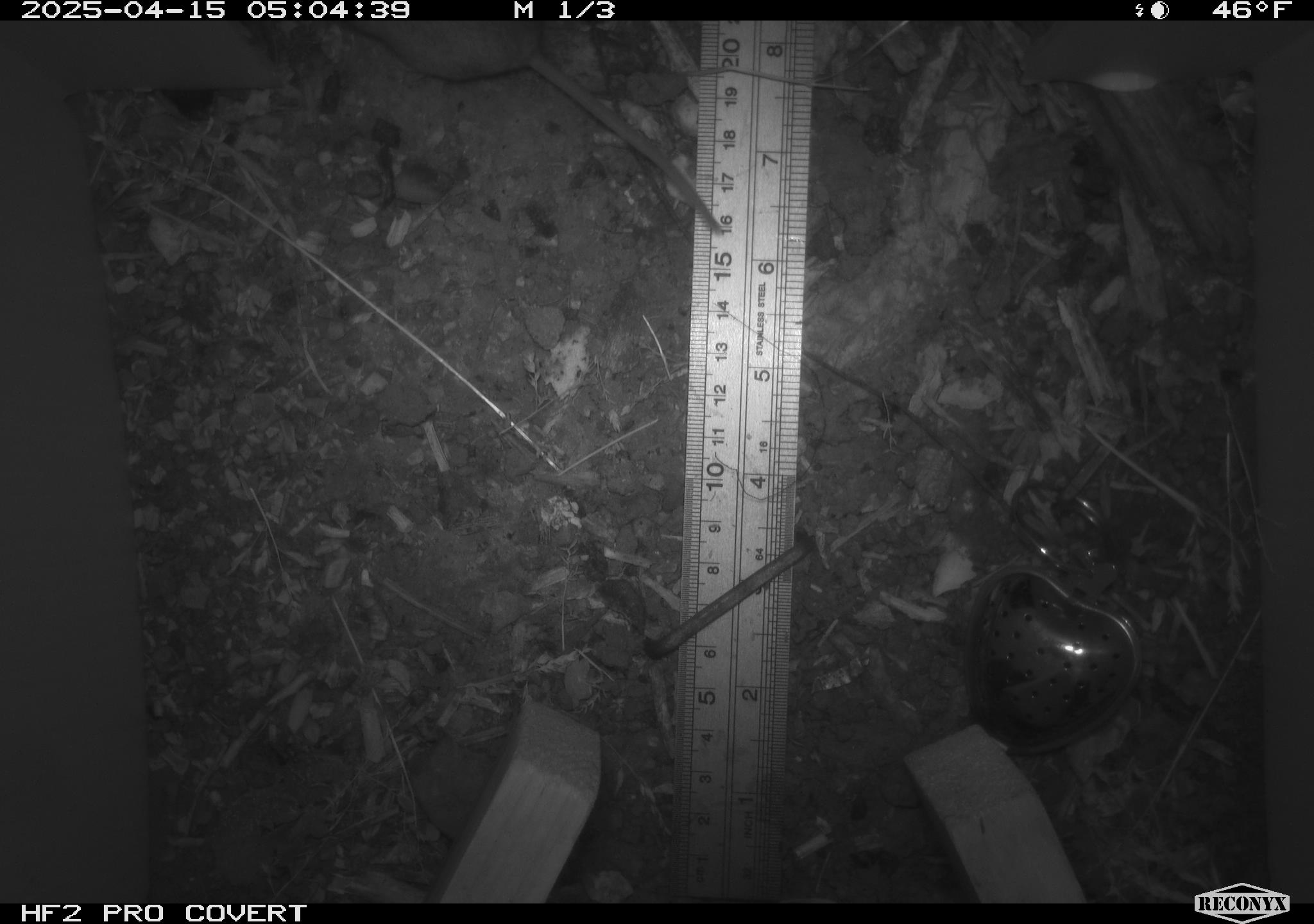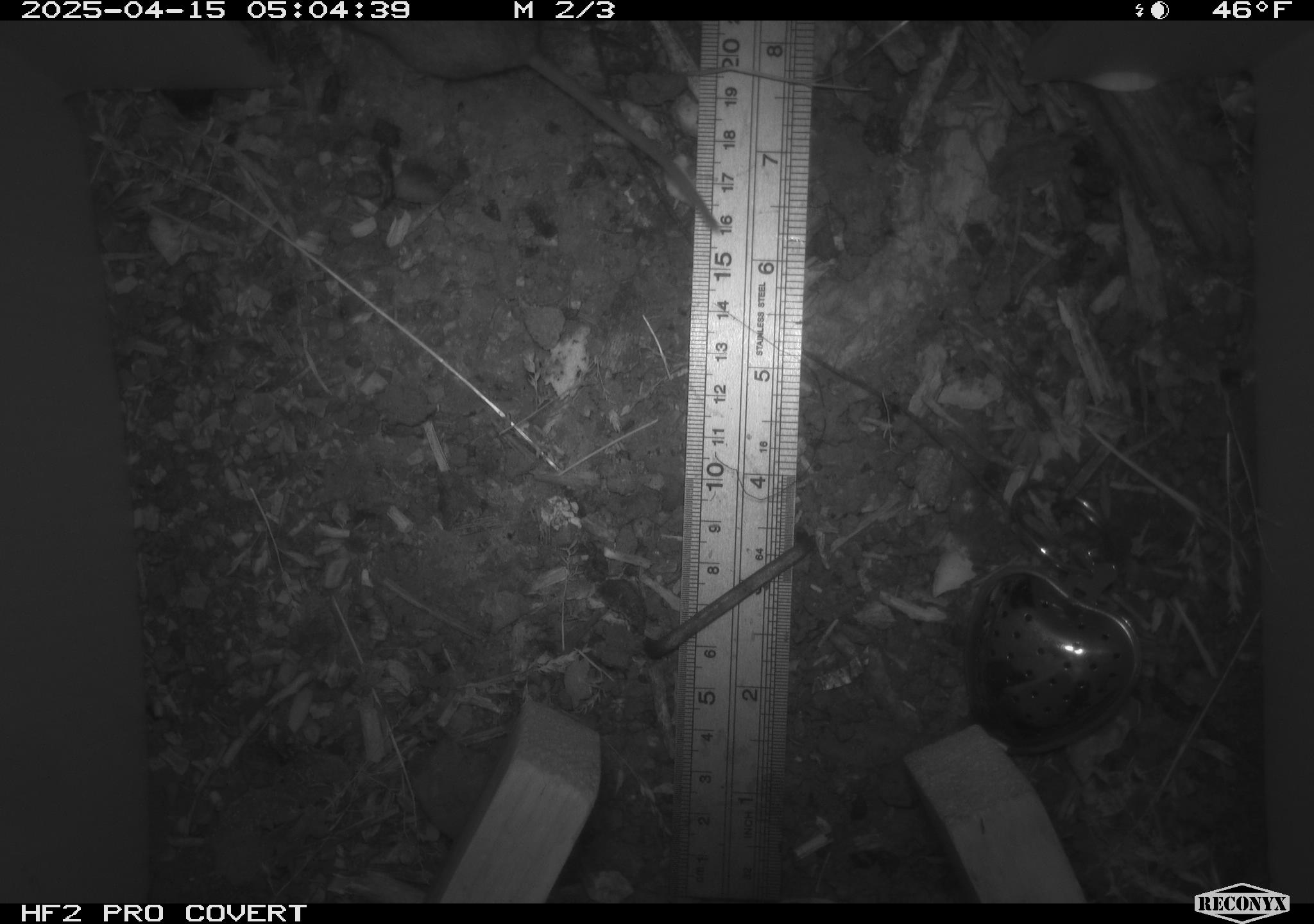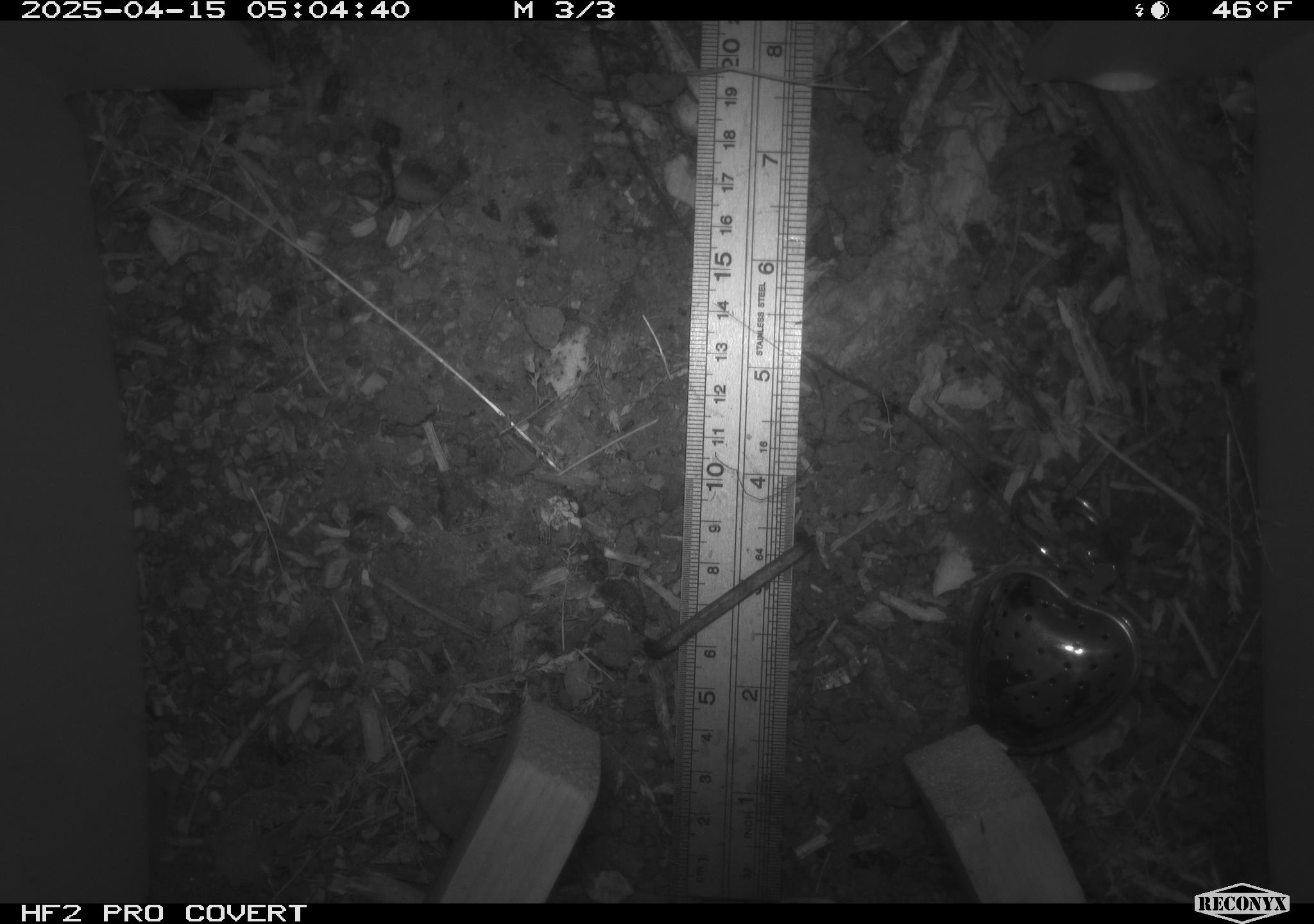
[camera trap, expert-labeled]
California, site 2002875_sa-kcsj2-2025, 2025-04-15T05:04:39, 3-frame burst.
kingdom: Animalia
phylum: Chordata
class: Mammalia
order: Rodentia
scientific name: Rodentia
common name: rodent